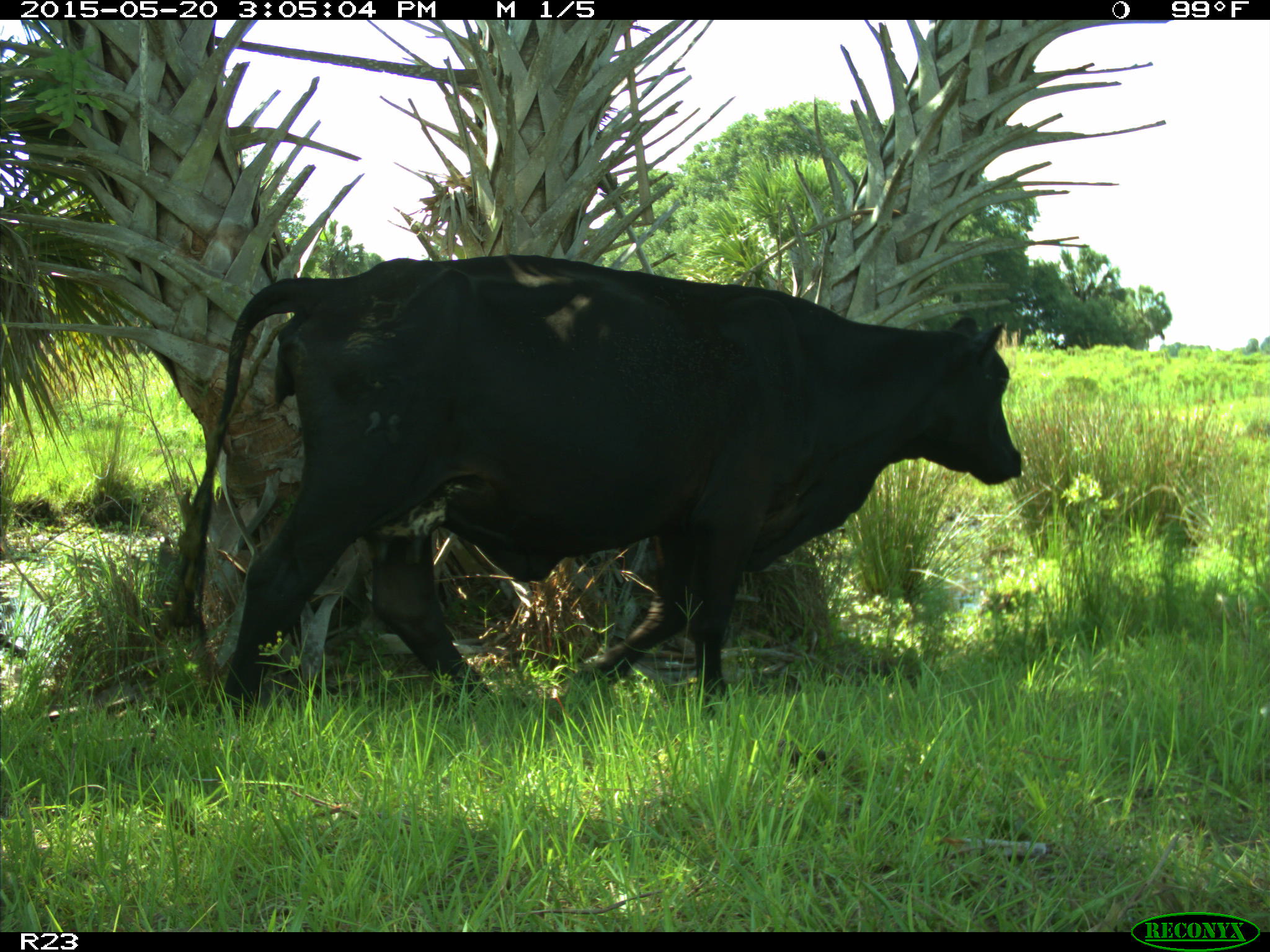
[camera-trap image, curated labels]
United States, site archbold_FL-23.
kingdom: Animalia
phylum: Chordata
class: Mammalia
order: Artiodactyla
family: Bovidae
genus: Bos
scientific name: Bos taurus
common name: domestic cow